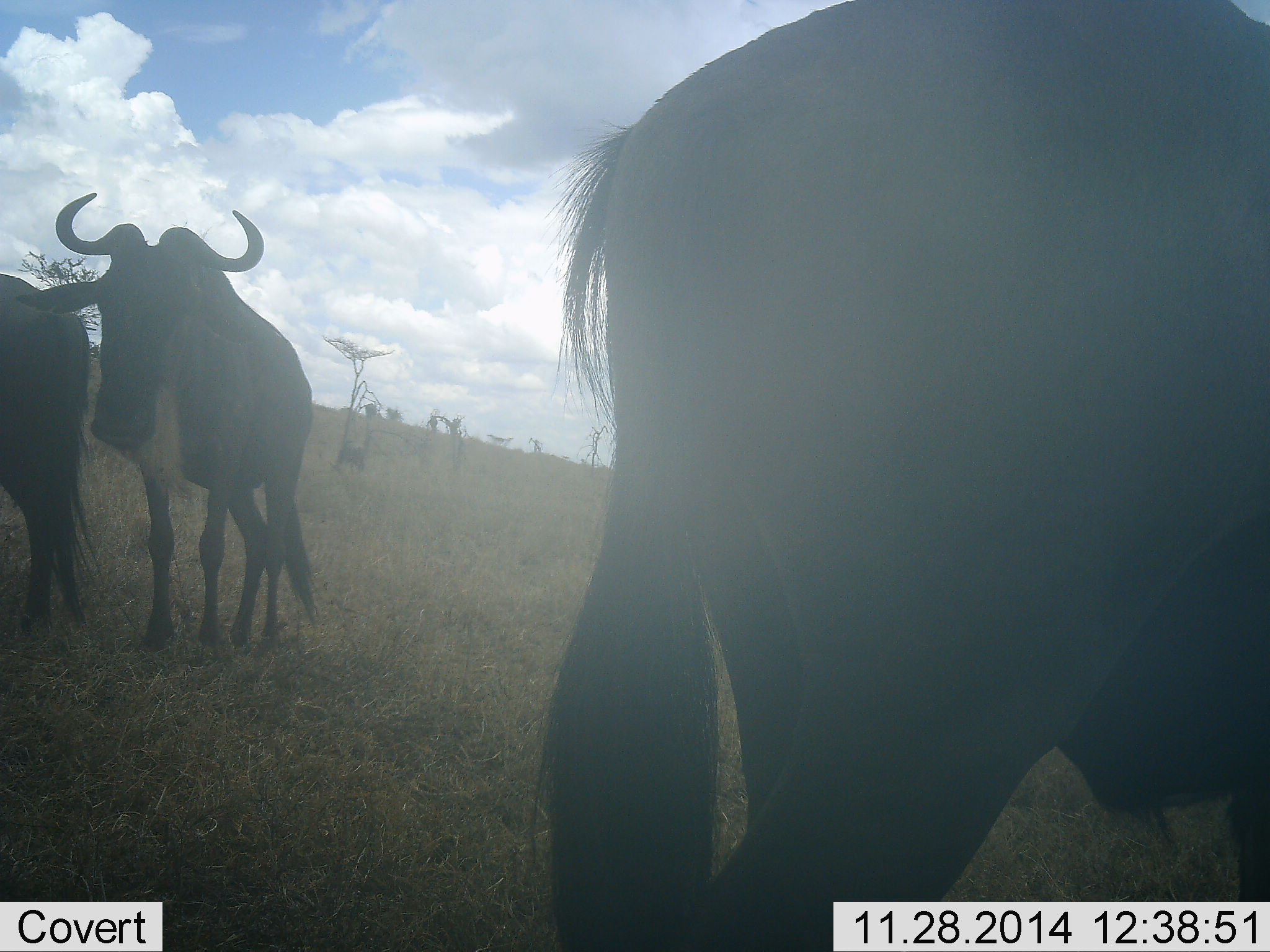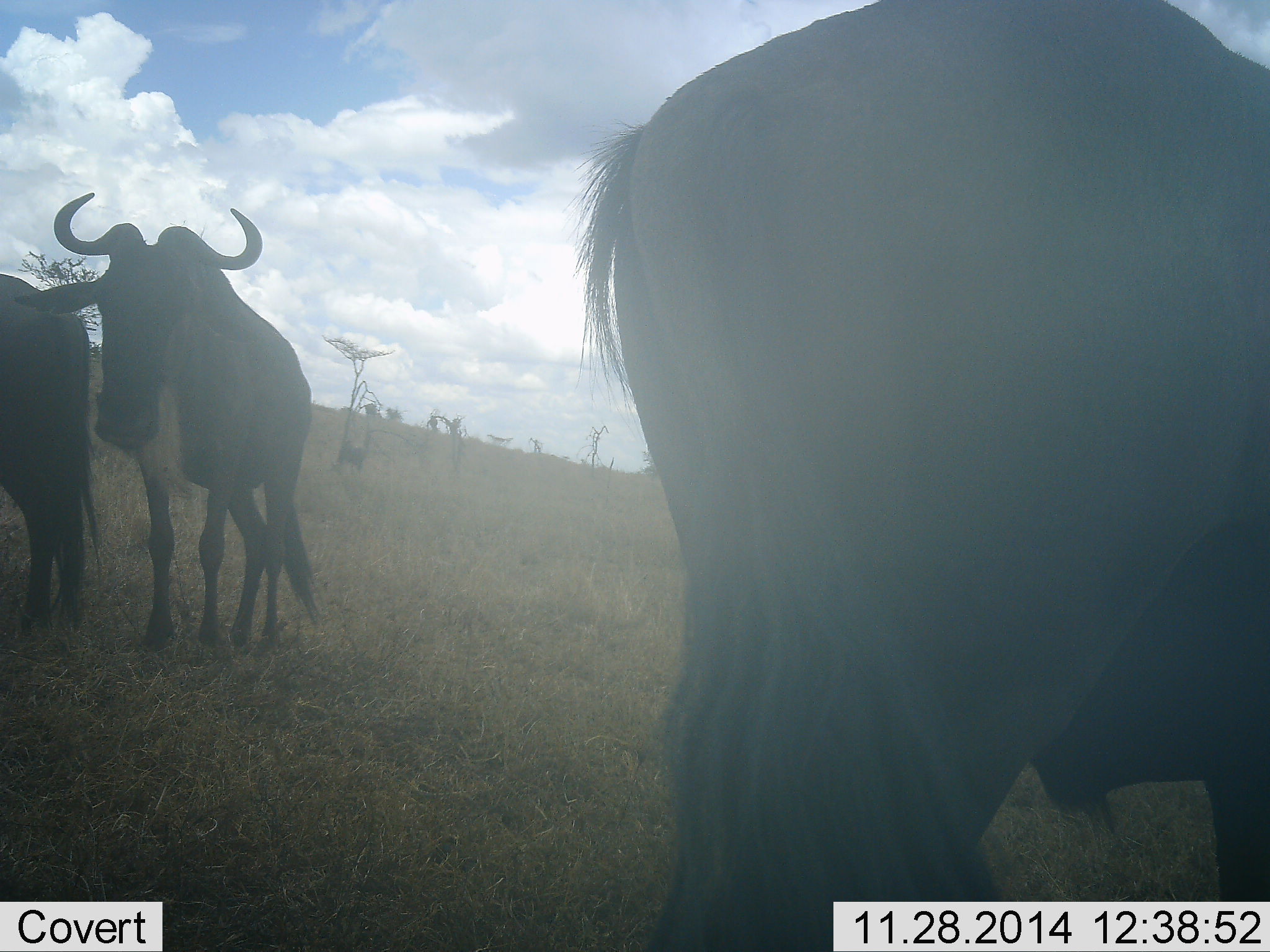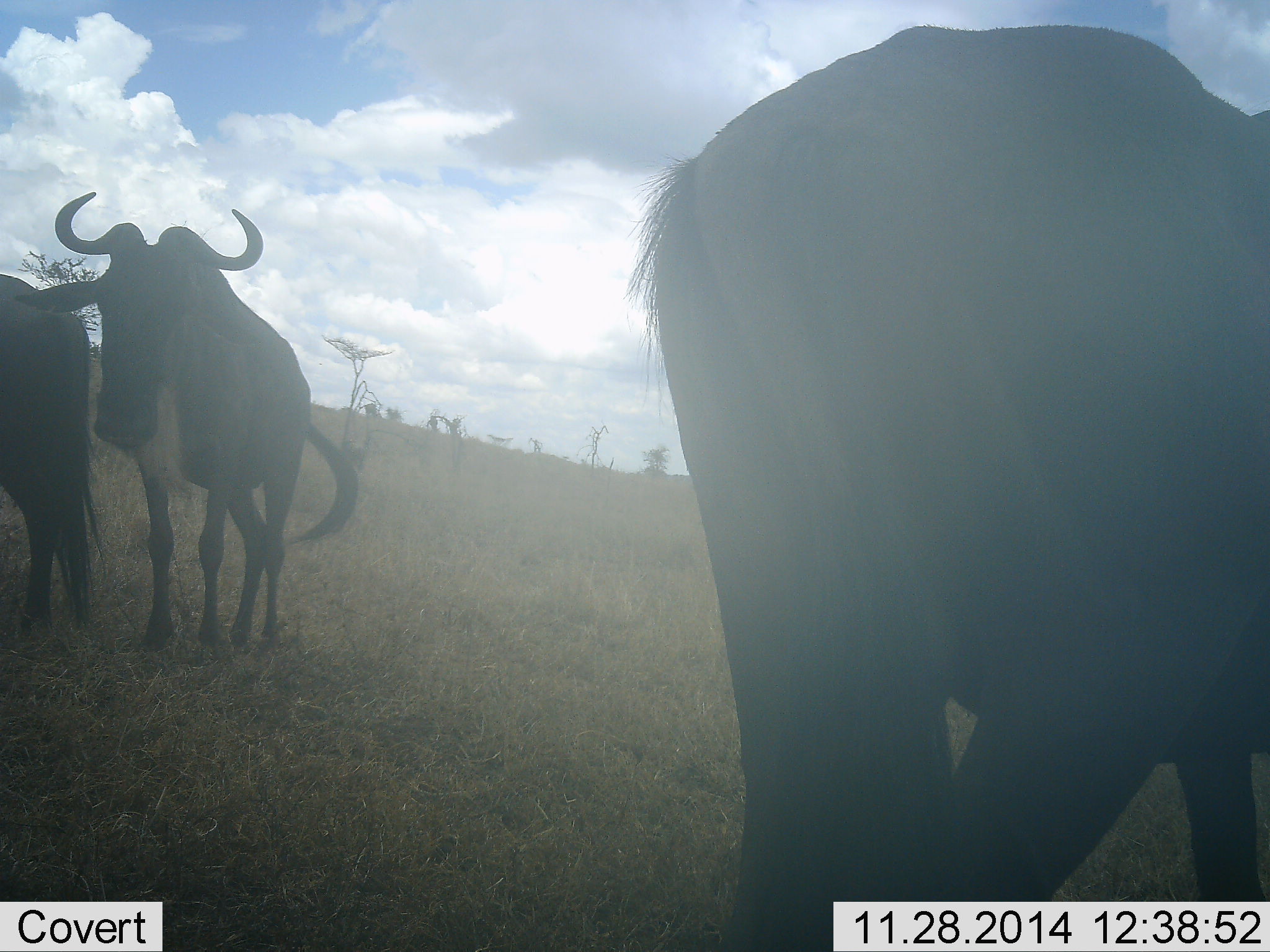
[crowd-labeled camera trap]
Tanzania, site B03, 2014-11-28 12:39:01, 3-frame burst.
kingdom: Animalia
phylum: Chordata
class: Mammalia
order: Artiodactyla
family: Bovidae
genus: Connochaetes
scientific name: Connochaetes taurinus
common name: blue wildebeest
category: wildebeest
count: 3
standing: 100%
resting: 0%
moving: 30%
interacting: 0%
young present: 0%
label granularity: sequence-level